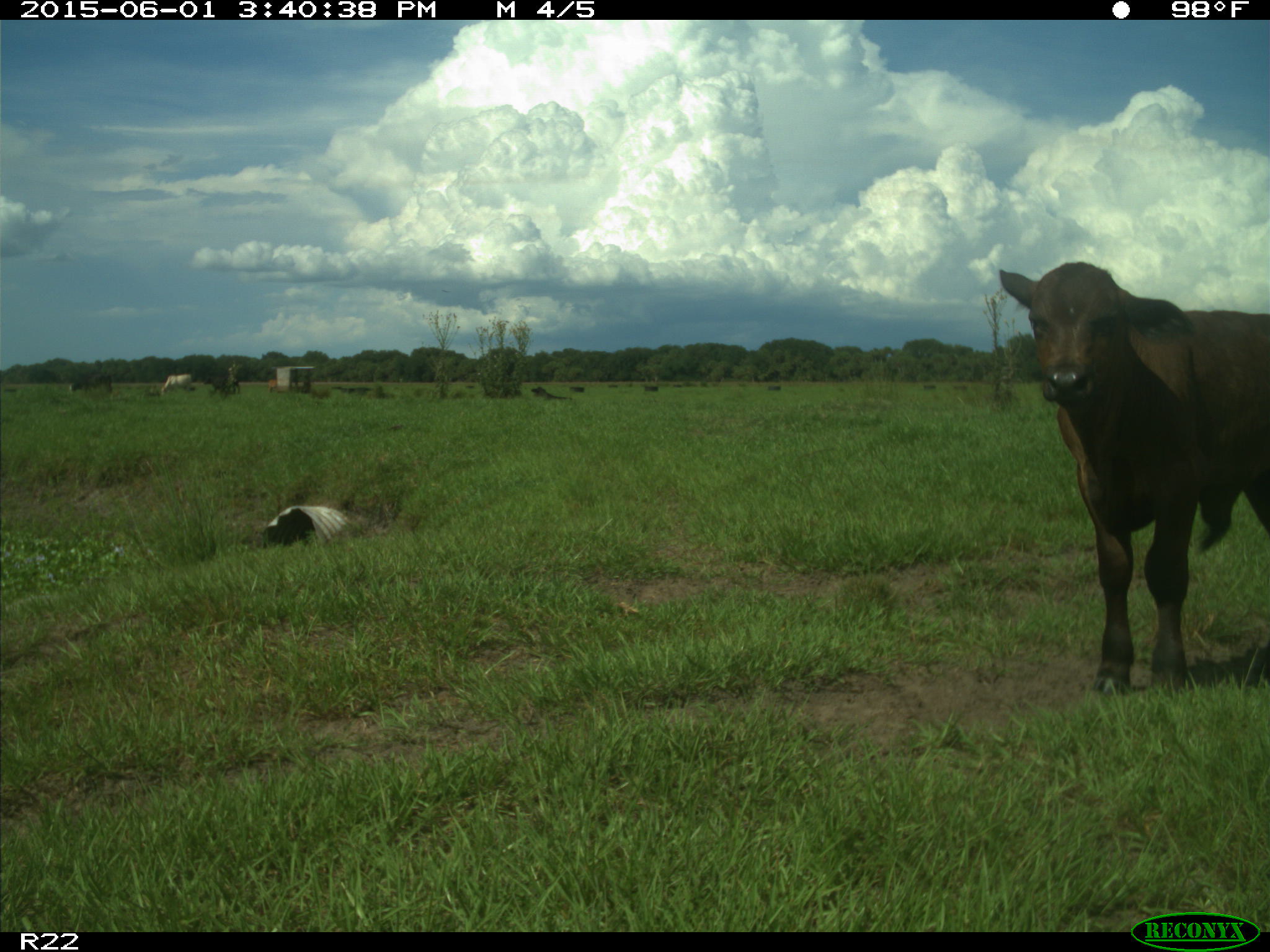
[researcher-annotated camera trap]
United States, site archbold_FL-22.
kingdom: Animalia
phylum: Chordata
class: Mammalia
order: Artiodactyla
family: Bovidae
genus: Bos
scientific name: Bos taurus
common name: domestic cow